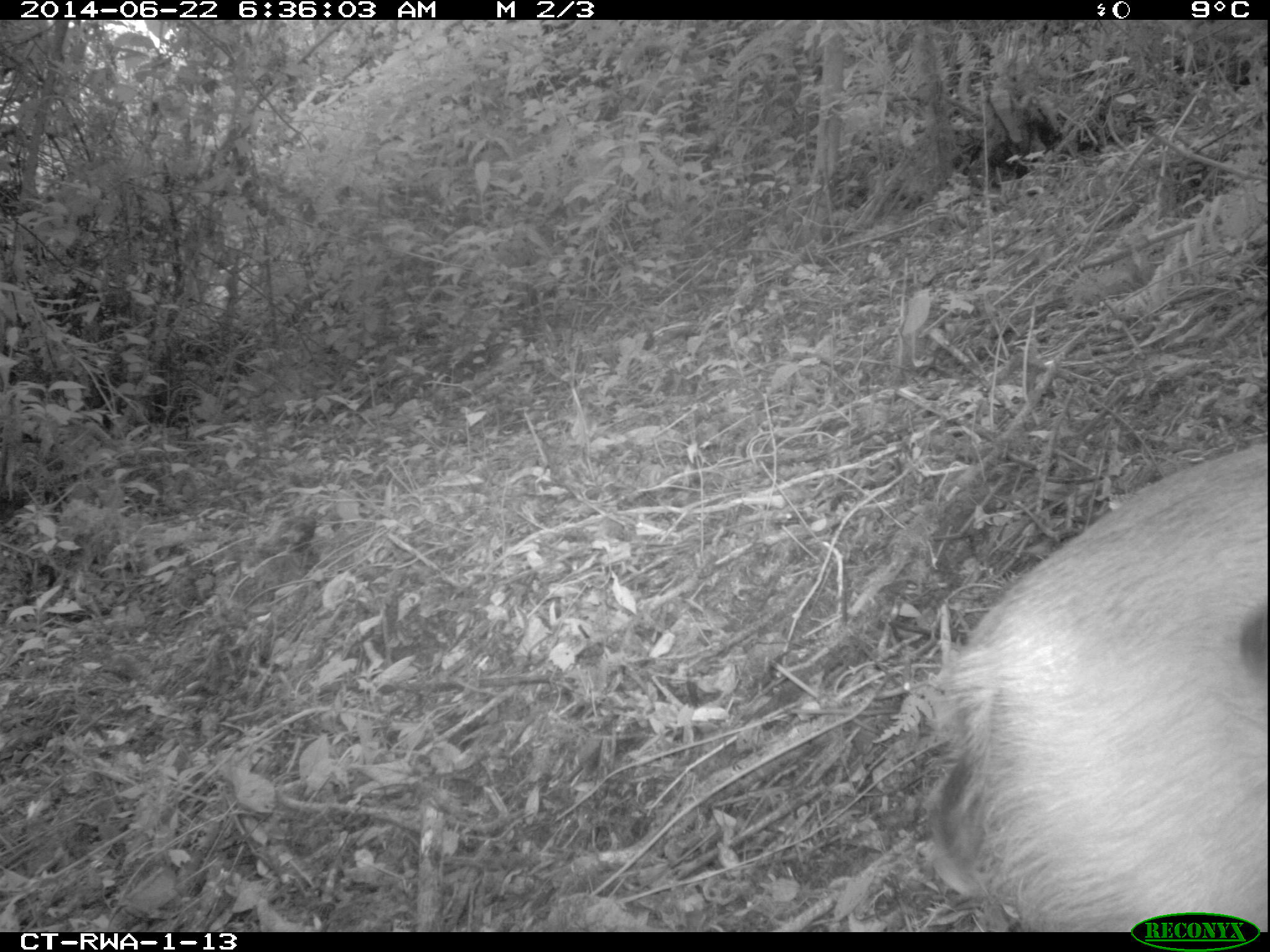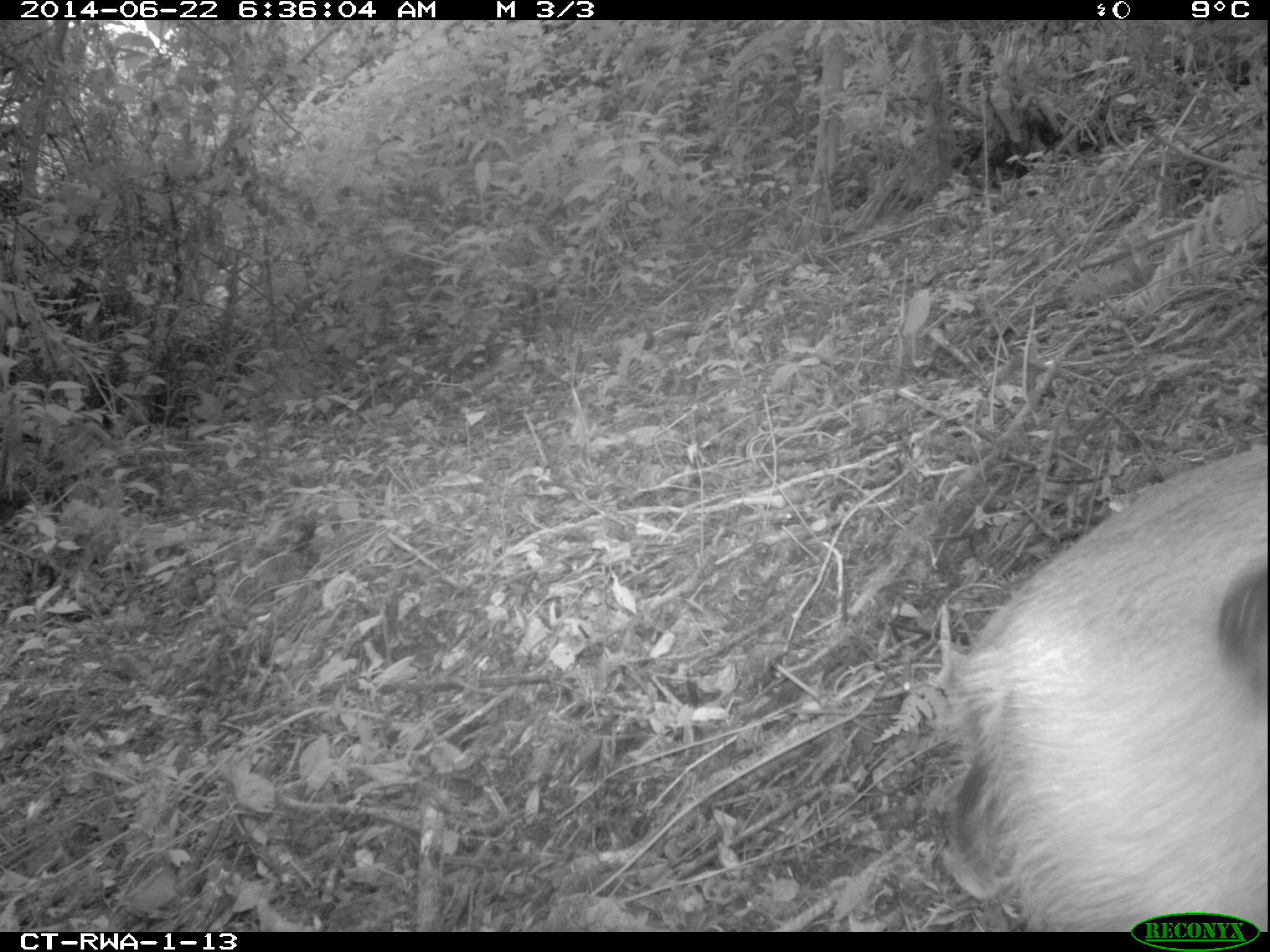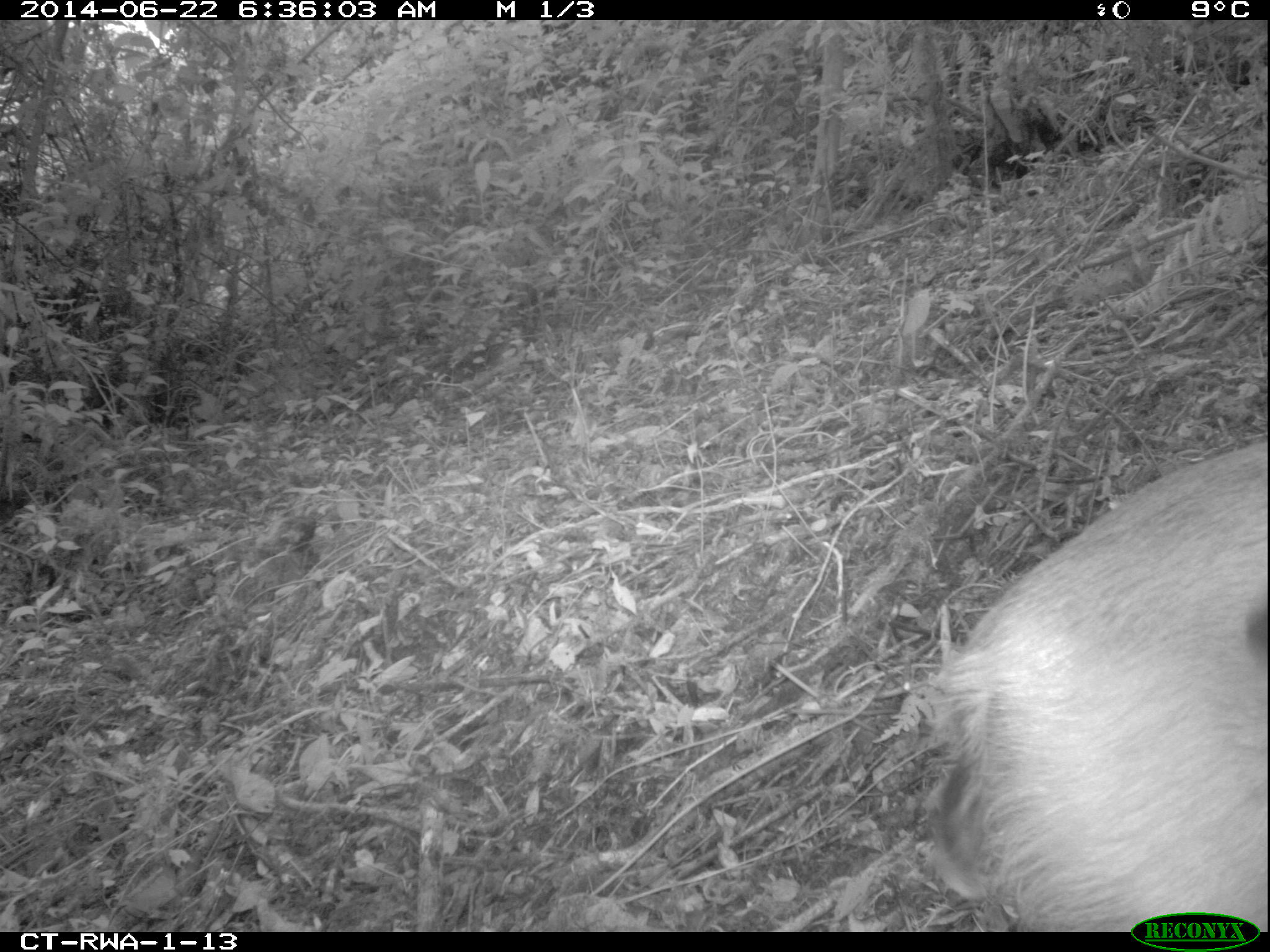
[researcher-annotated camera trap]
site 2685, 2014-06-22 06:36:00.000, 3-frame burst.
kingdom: Animalia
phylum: Chordata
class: Mammalia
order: Artiodactyla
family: Bovidae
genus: Cephalophus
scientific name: Cephalophus nigrifrons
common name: black-fronted duiker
Cephalophus nigrifrons (black-fronted duiker), count 1.